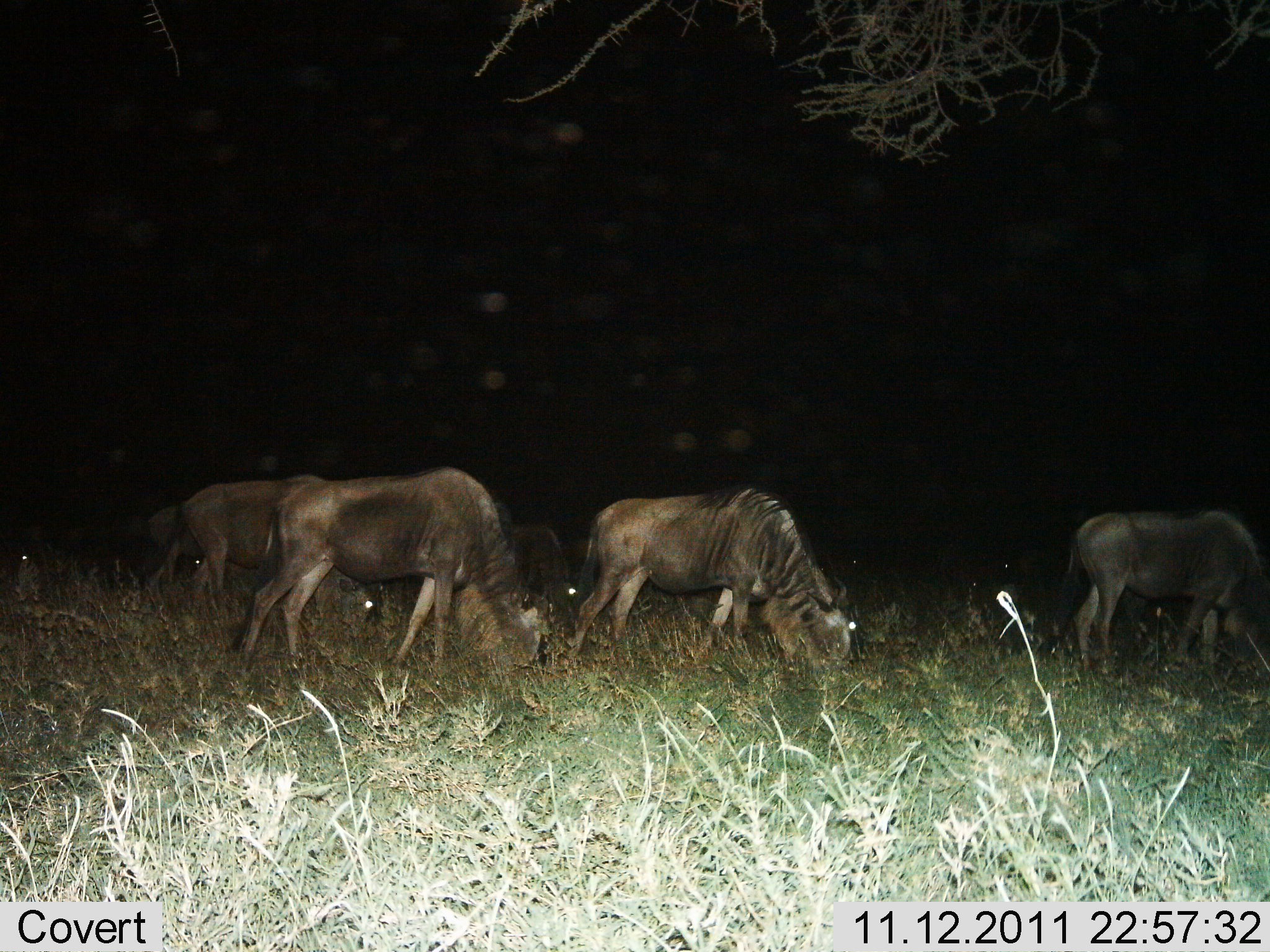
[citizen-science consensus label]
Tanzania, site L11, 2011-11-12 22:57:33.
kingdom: Animalia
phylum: Chordata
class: Mammalia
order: Artiodactyla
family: Bovidae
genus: Connochaetes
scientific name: Connochaetes taurinus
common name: blue wildebeest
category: wildebeest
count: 6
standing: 14%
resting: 0%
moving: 7%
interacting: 0%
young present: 0%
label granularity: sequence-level